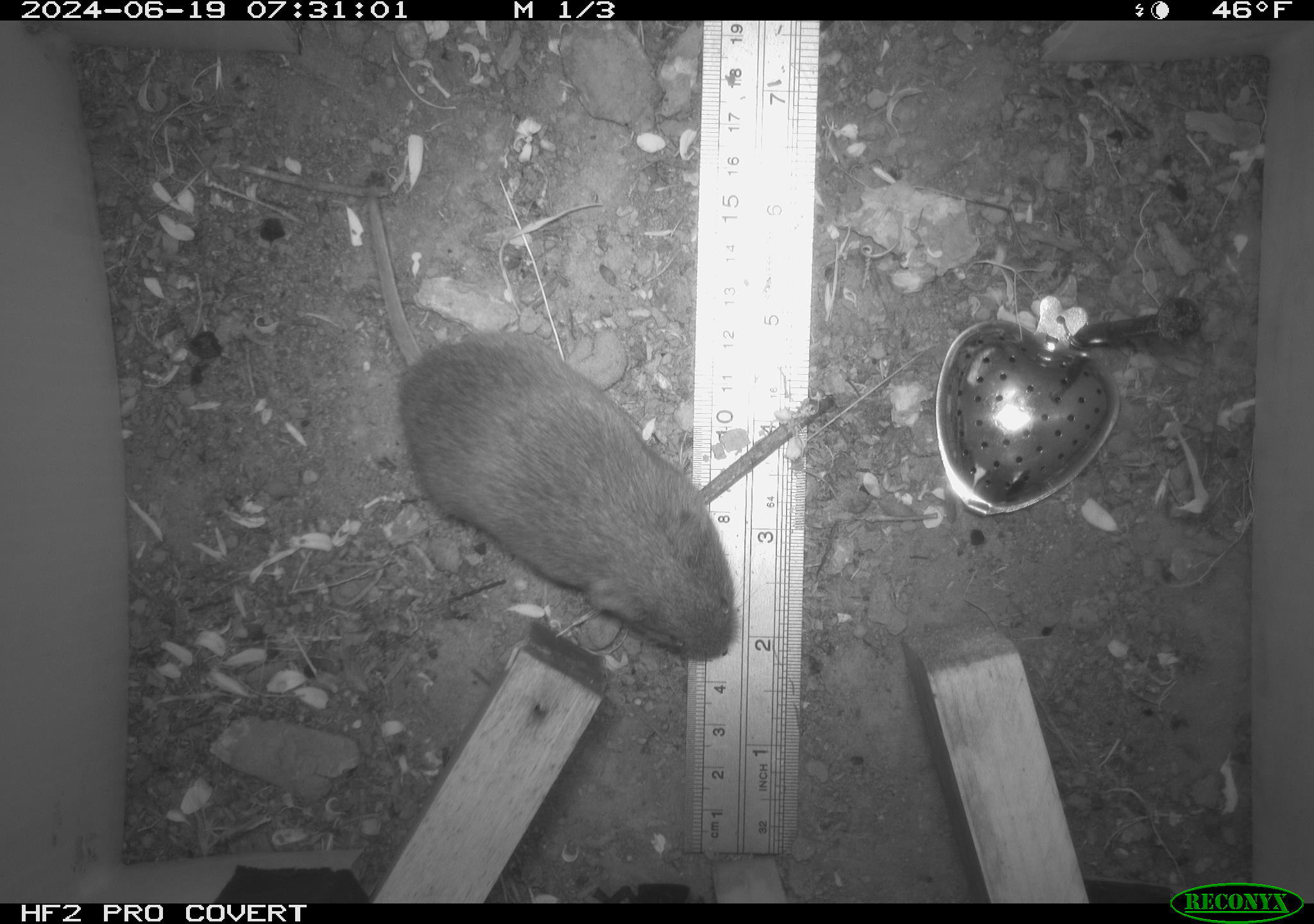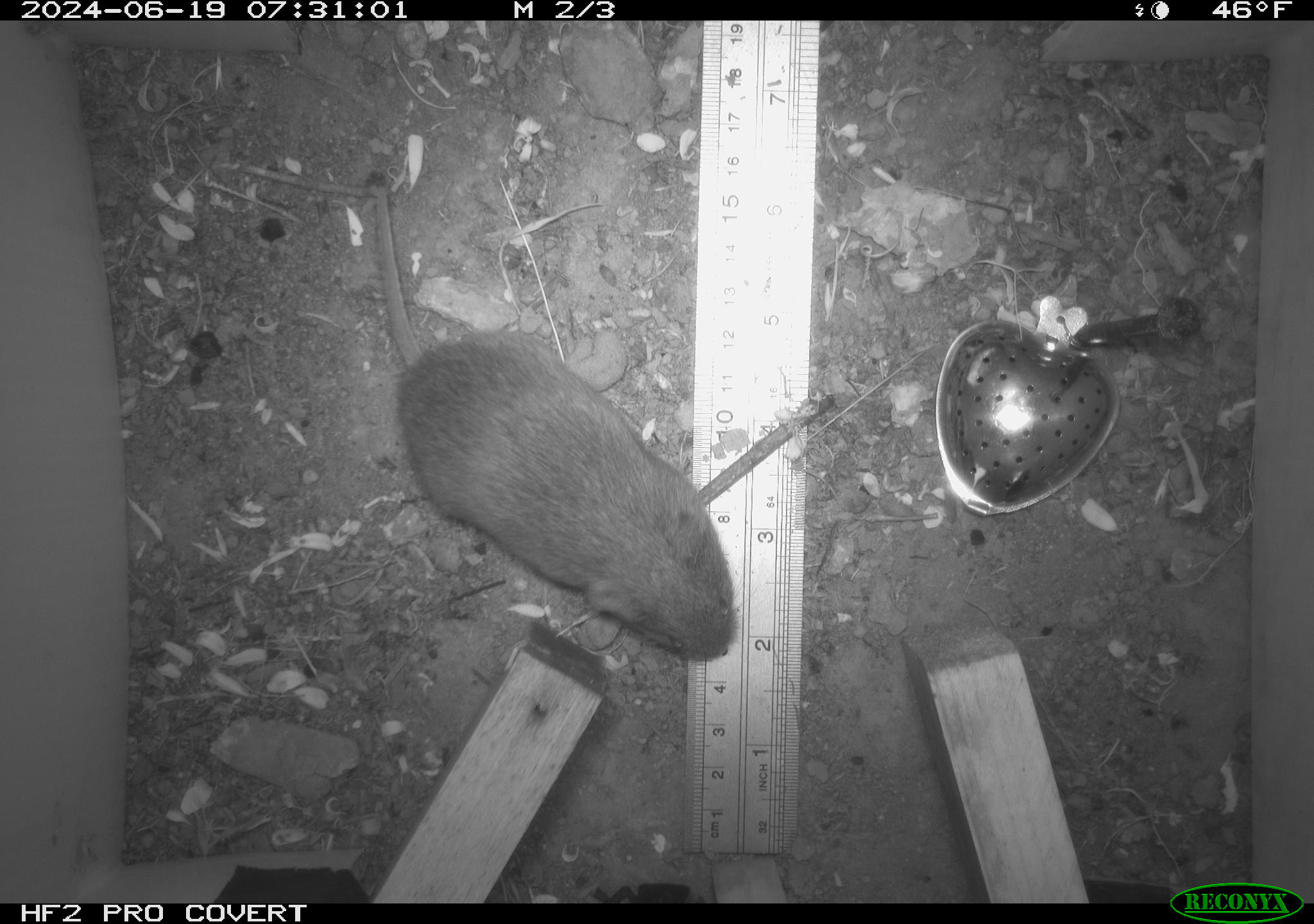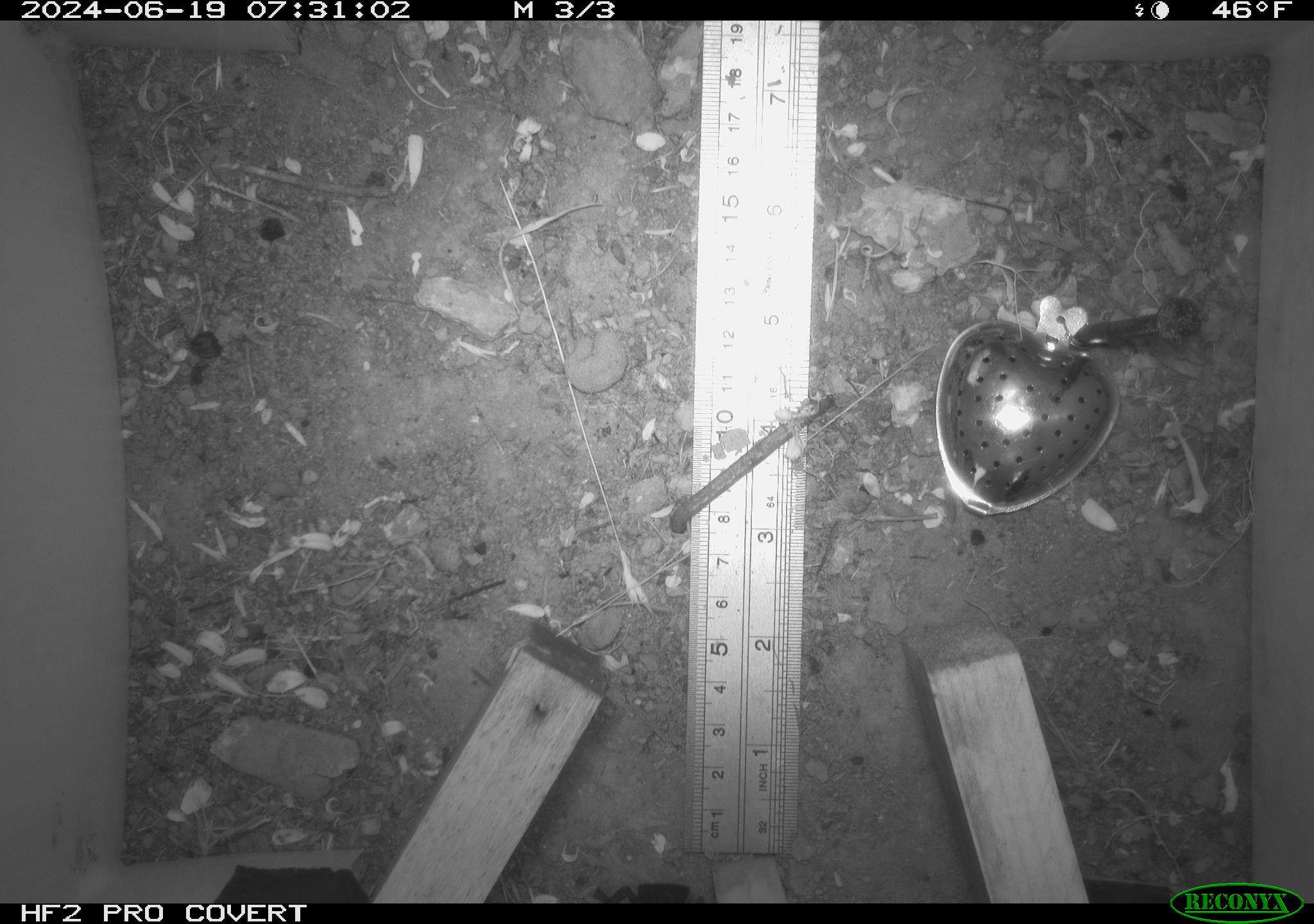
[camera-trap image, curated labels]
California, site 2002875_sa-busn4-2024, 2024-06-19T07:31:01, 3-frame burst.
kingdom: Animalia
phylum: Chordata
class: Mammalia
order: Rodentia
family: Cricetidae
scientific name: Arvicolinae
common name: voles, lemmings, and muskrats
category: arvicolinae subfamily